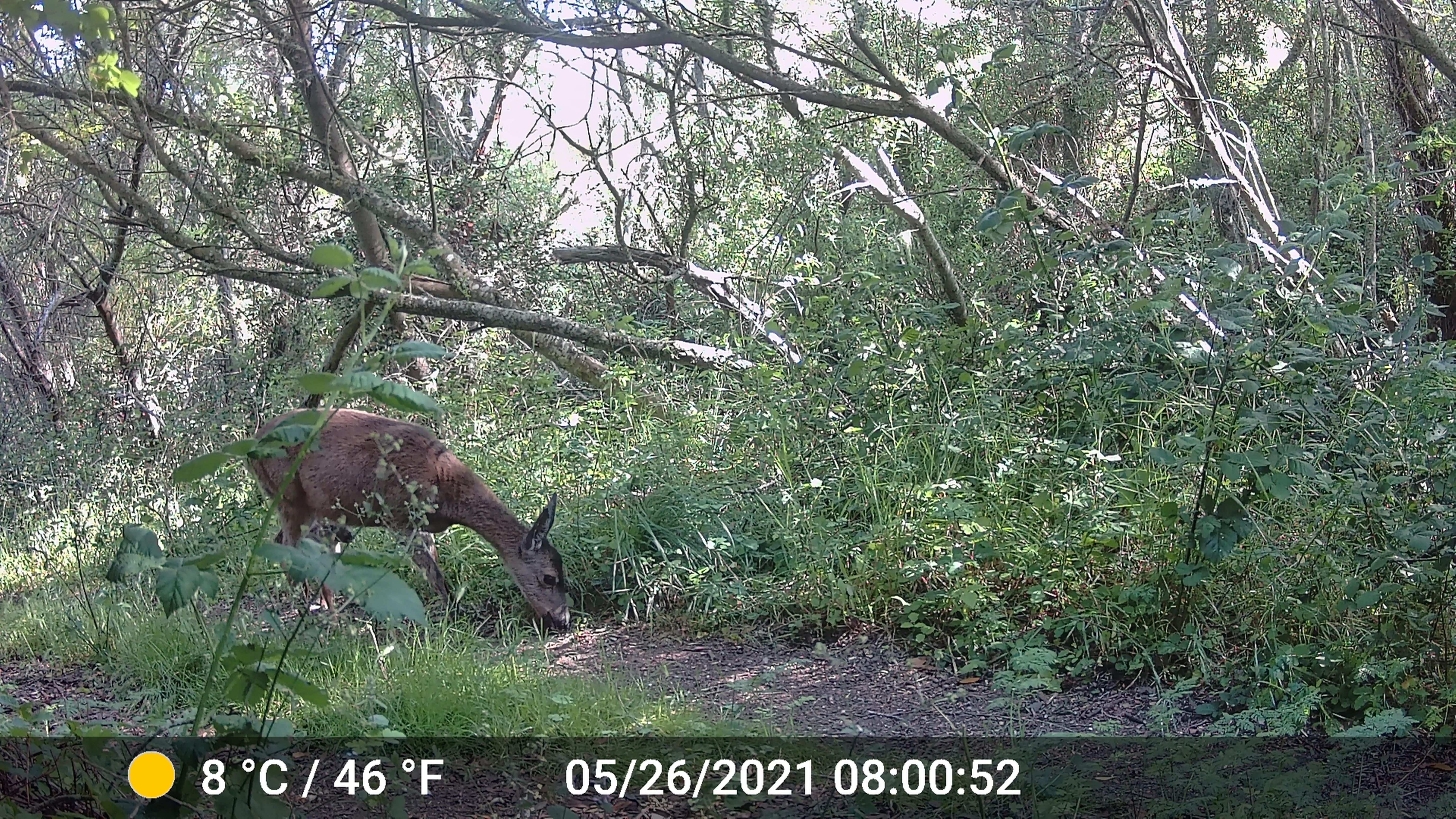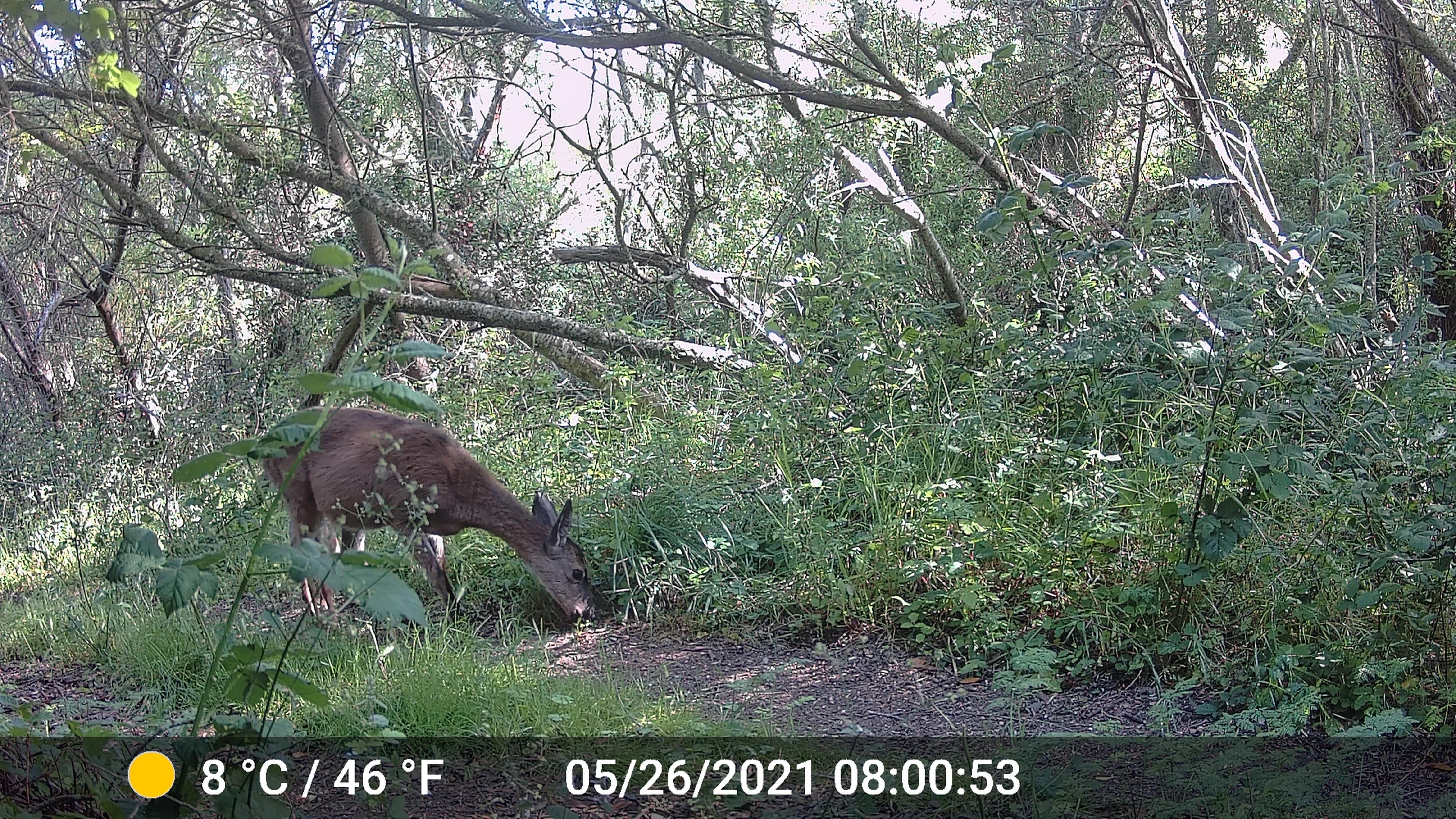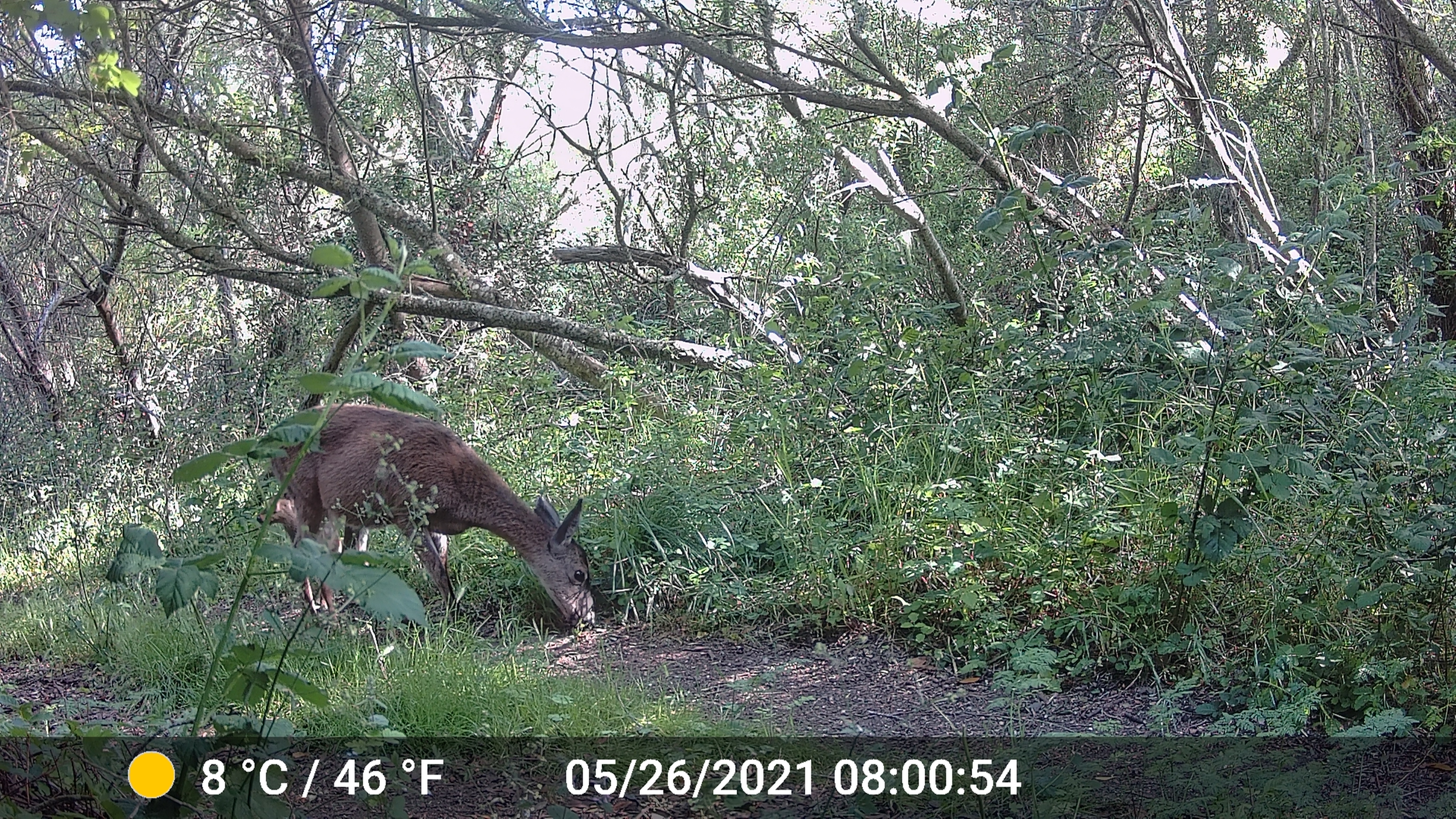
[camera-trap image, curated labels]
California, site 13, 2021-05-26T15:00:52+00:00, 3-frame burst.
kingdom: Animalia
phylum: Chordata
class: Mammalia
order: Artiodactyla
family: Cervidae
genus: Odocoileus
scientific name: Odocoileus hemionus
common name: mule deer